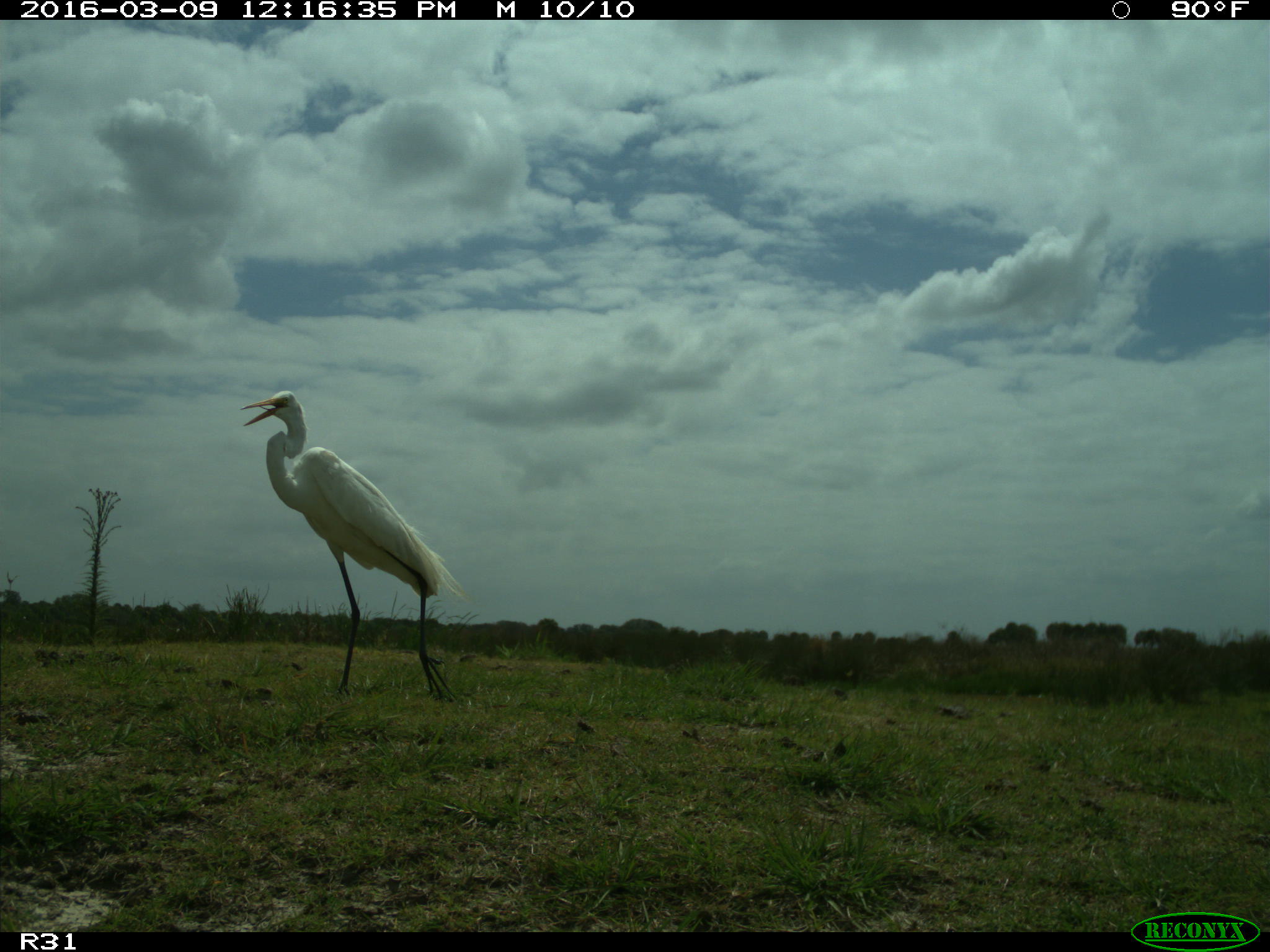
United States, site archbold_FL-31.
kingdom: Animalia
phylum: Chordata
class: Aves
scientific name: Aves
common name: birds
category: unidentified bird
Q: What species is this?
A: Unidentified bird (birds) (Aves).